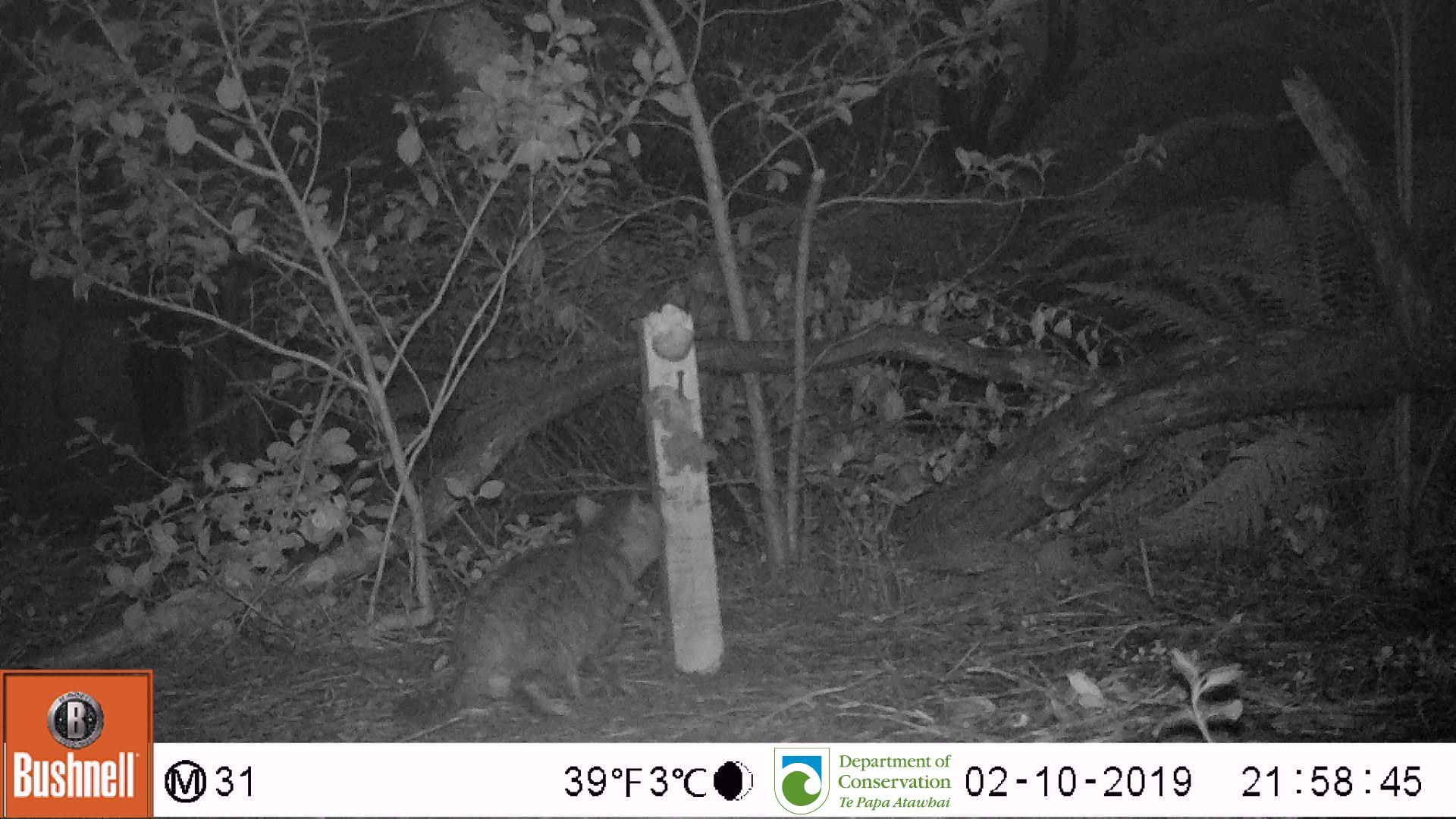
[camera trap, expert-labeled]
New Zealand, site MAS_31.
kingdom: Animalia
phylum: Chordata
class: Mammalia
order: Carnivora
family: Felidae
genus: Felis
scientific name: Felis catus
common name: domestic cat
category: cat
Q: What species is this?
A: Cat (domestic cat) (Felis catus).